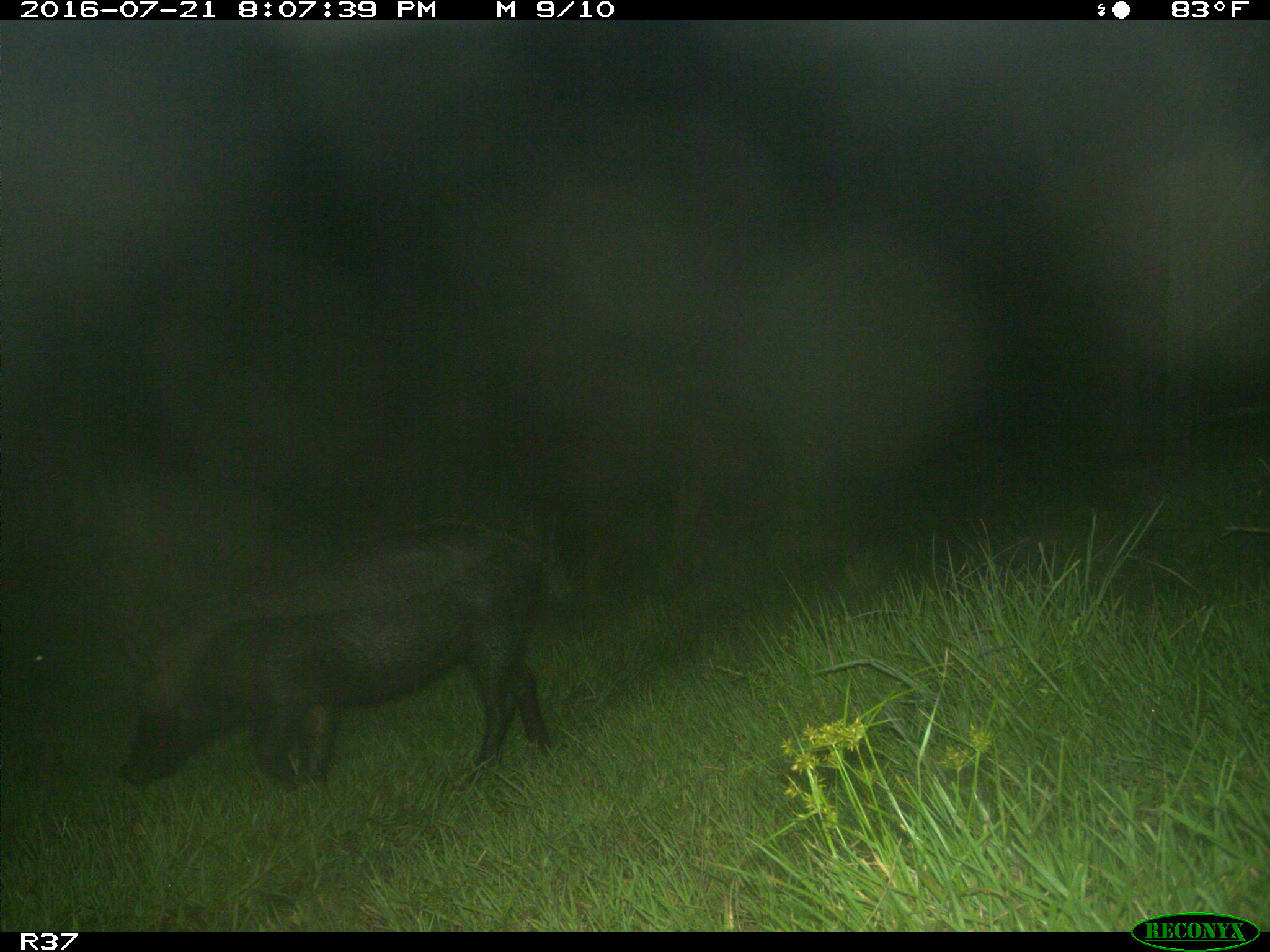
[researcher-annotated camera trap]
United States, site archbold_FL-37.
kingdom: Animalia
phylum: Chordata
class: Mammalia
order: Artiodactyla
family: Suidae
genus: Sus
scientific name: Sus scrofa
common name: wild boar